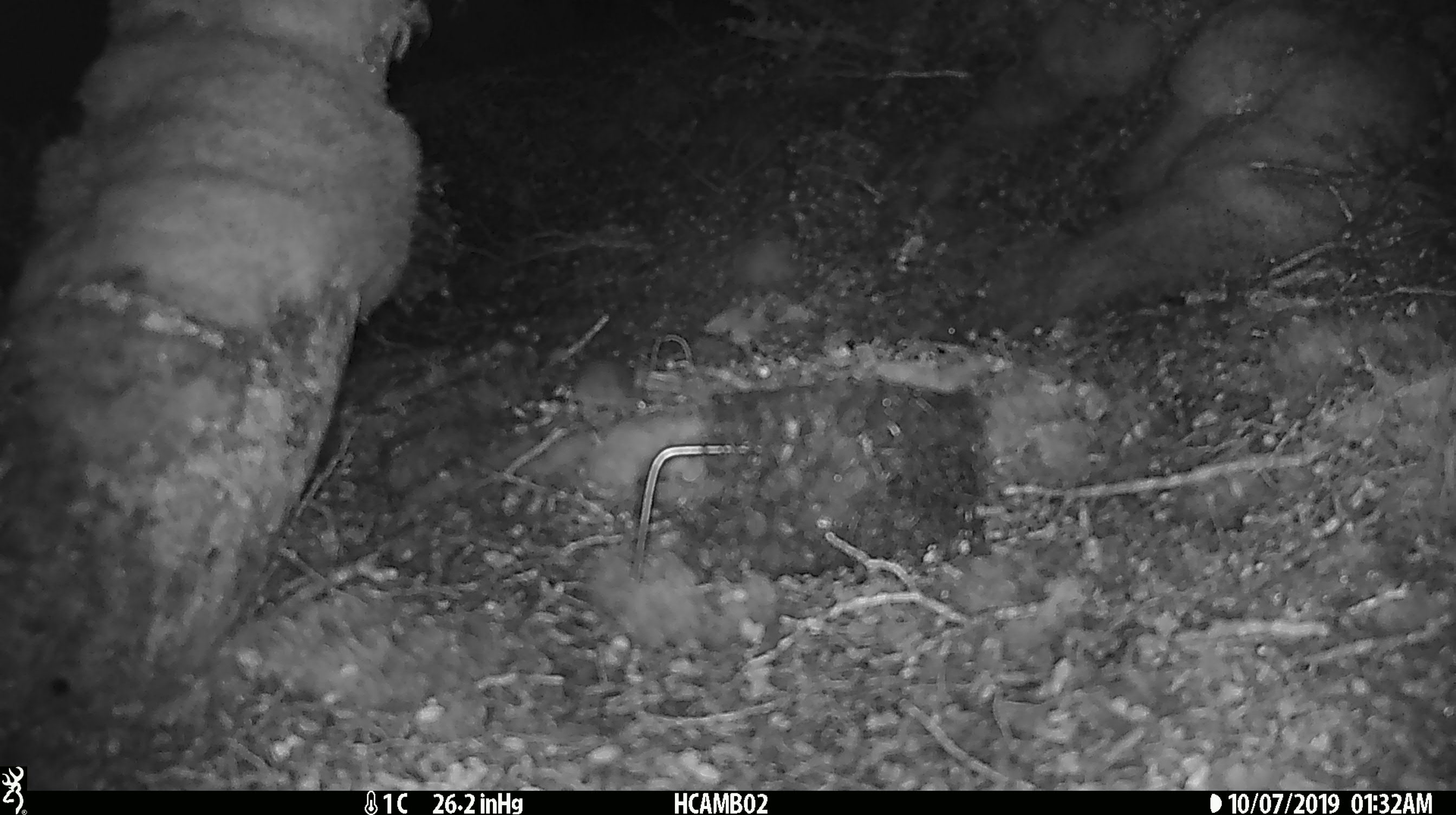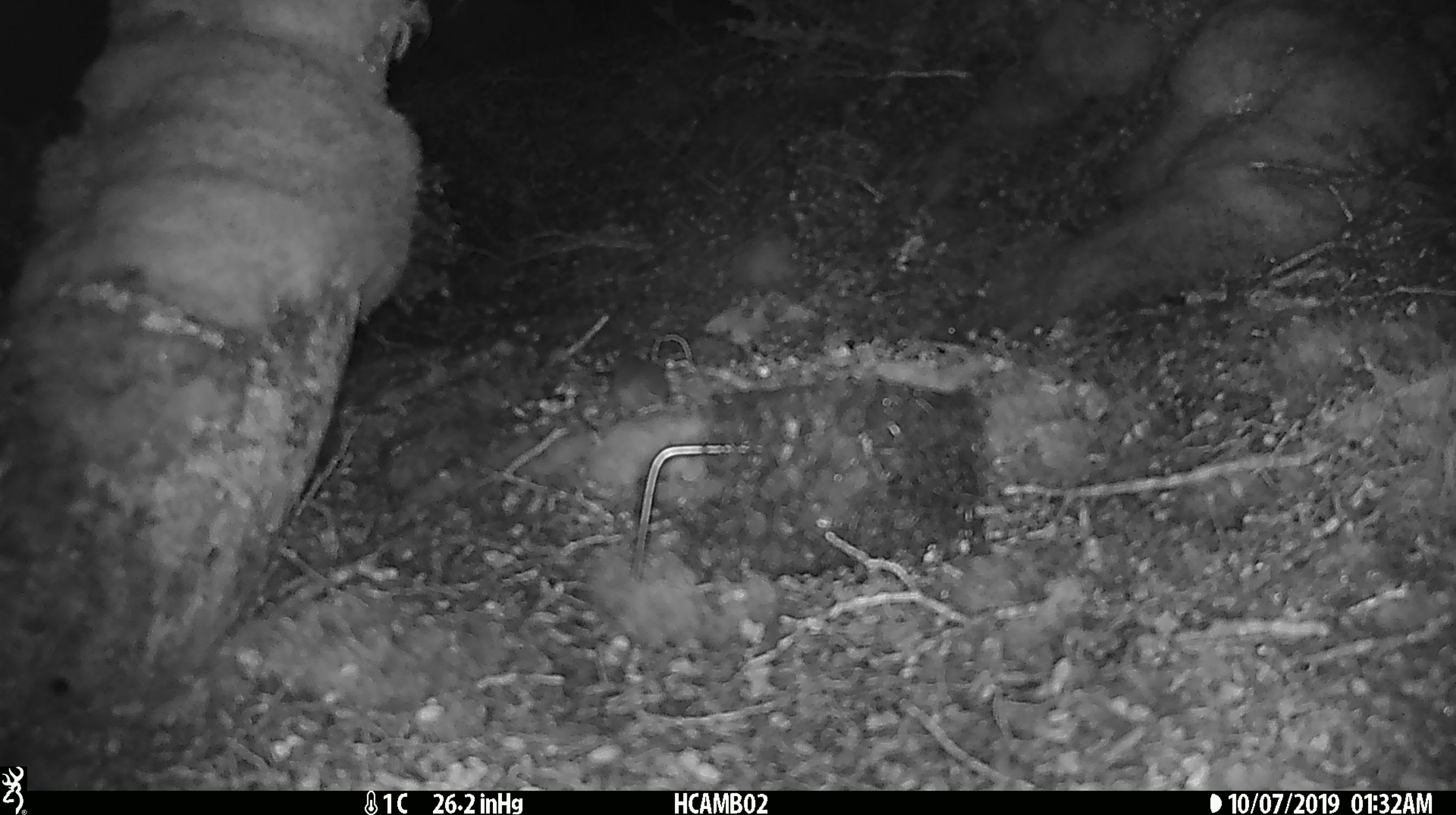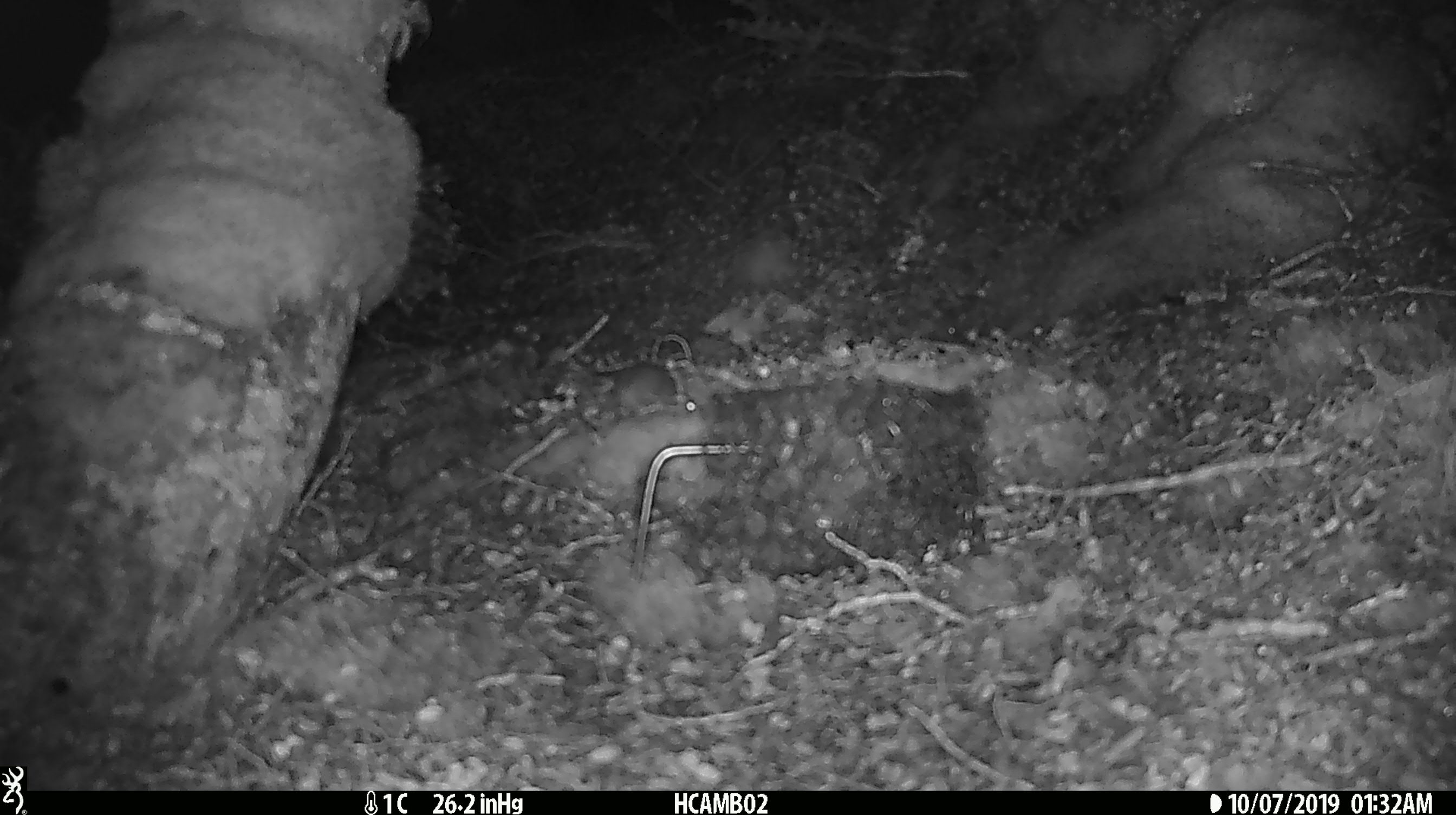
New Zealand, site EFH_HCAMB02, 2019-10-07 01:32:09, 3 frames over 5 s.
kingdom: Animalia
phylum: Chordata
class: Mammalia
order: Rodentia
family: Muridae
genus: Mus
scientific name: Mus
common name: mouse